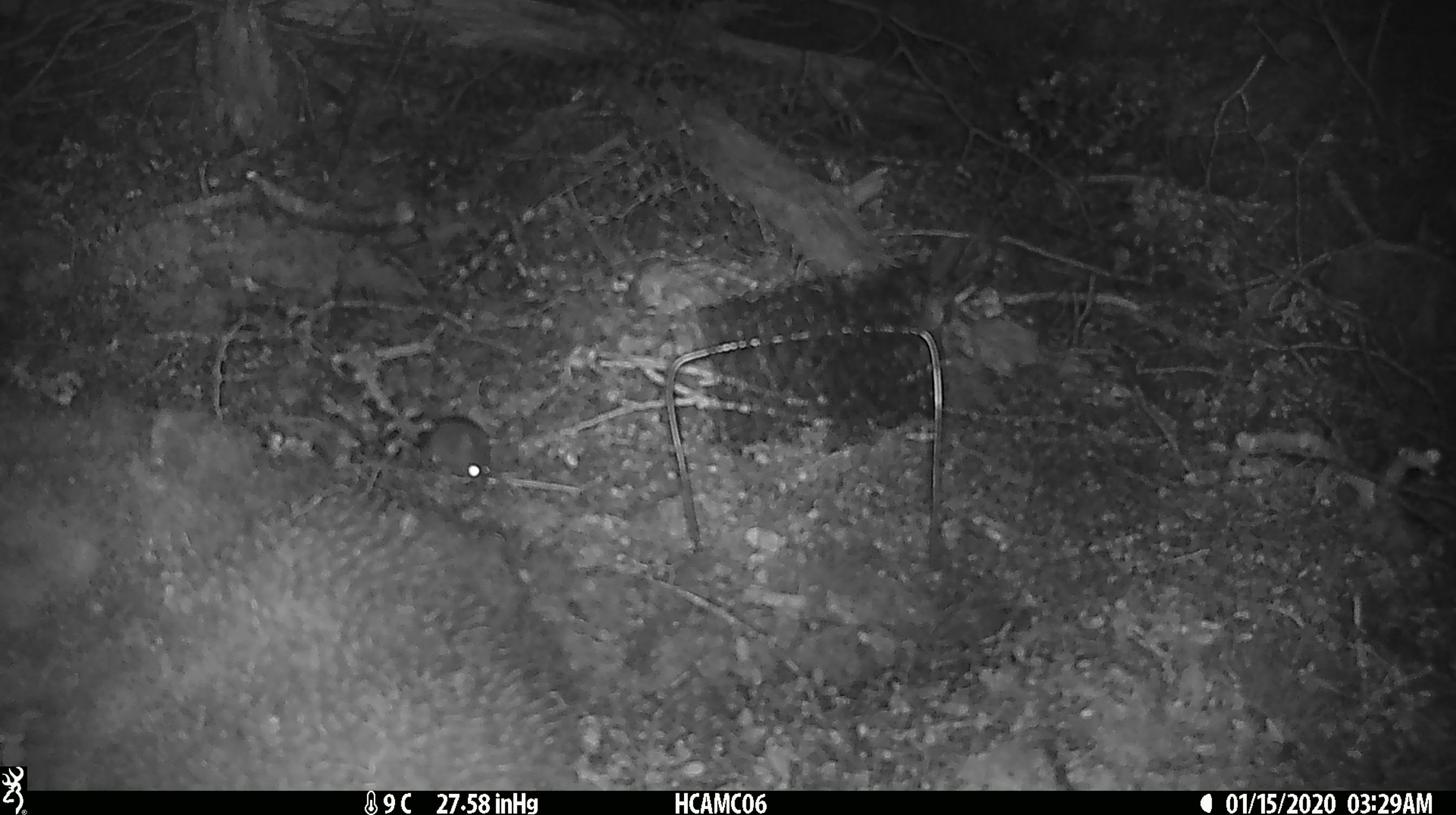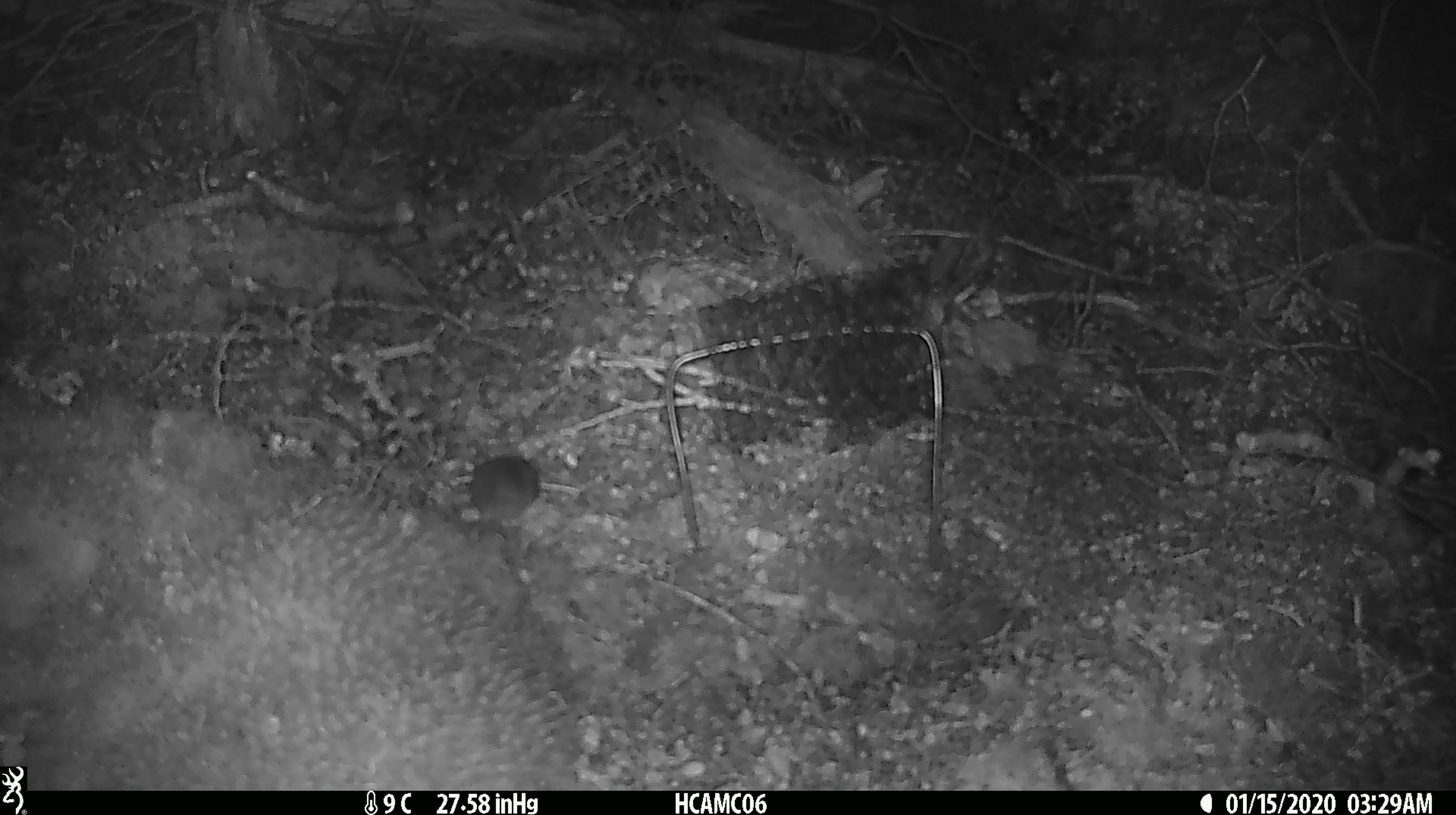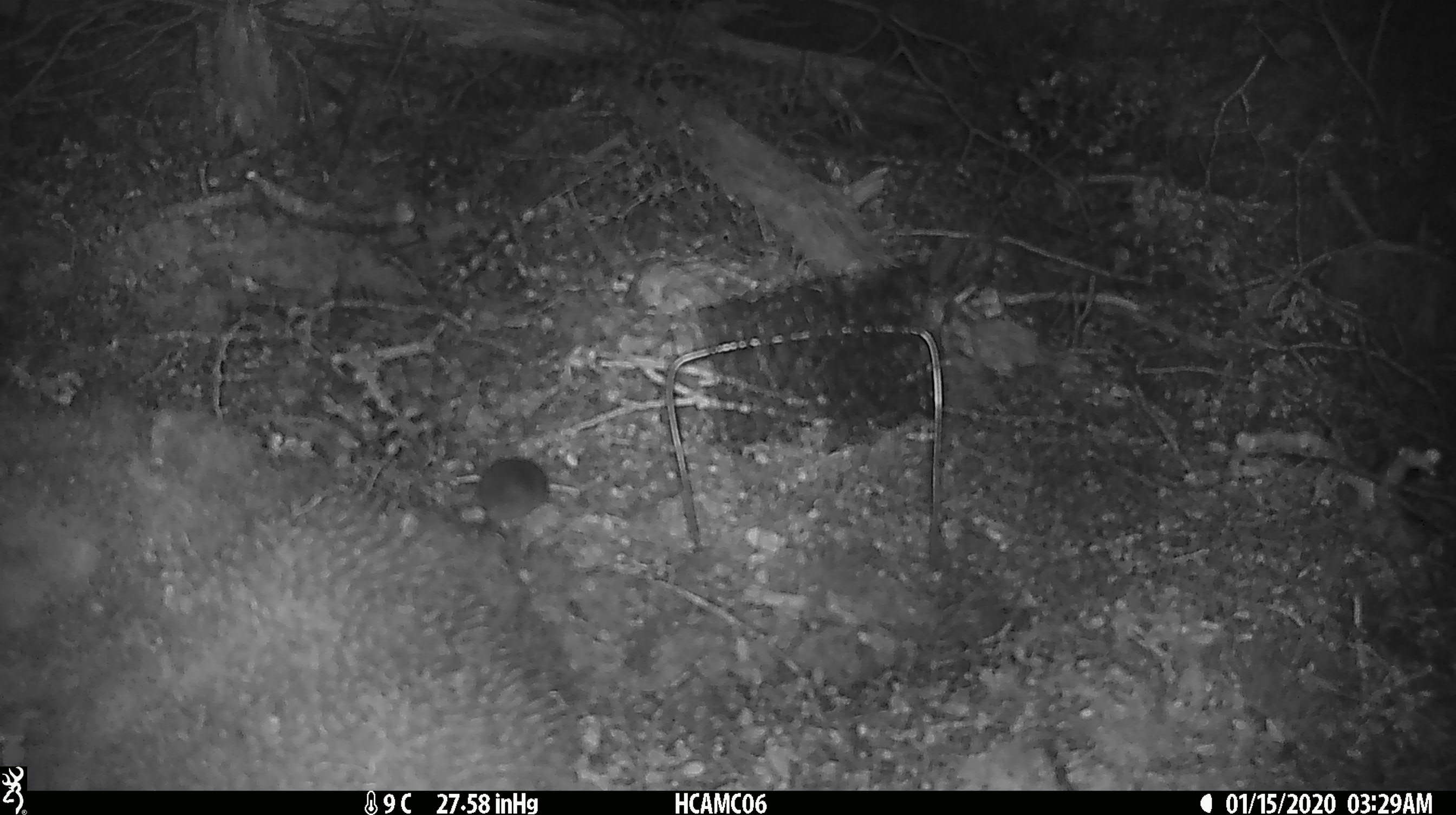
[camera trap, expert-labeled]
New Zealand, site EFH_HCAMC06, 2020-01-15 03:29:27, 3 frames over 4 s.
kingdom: Animalia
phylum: Chordata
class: Mammalia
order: Rodentia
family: Muridae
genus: Mus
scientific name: Mus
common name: mouse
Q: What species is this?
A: Mouse (Mus).